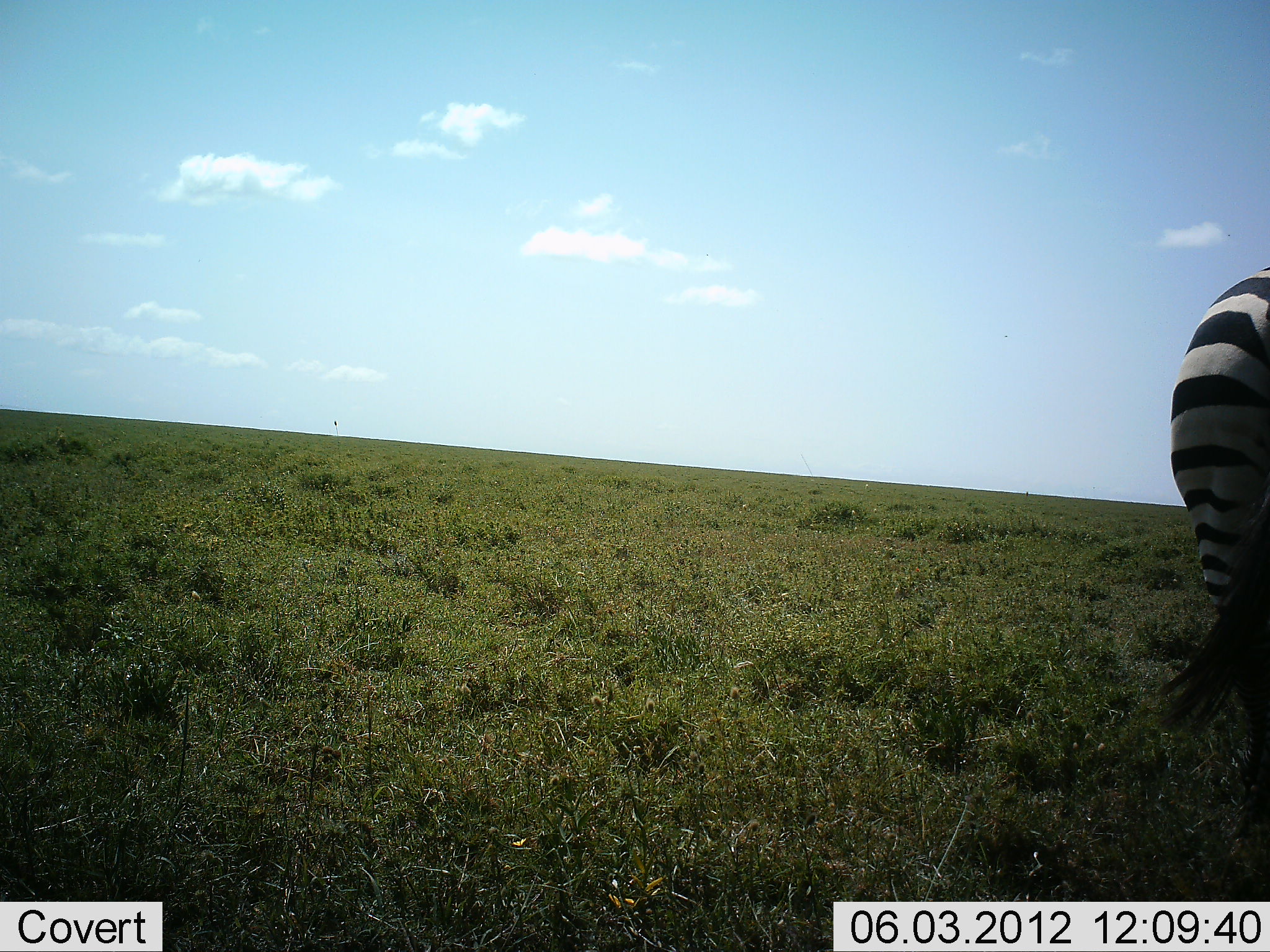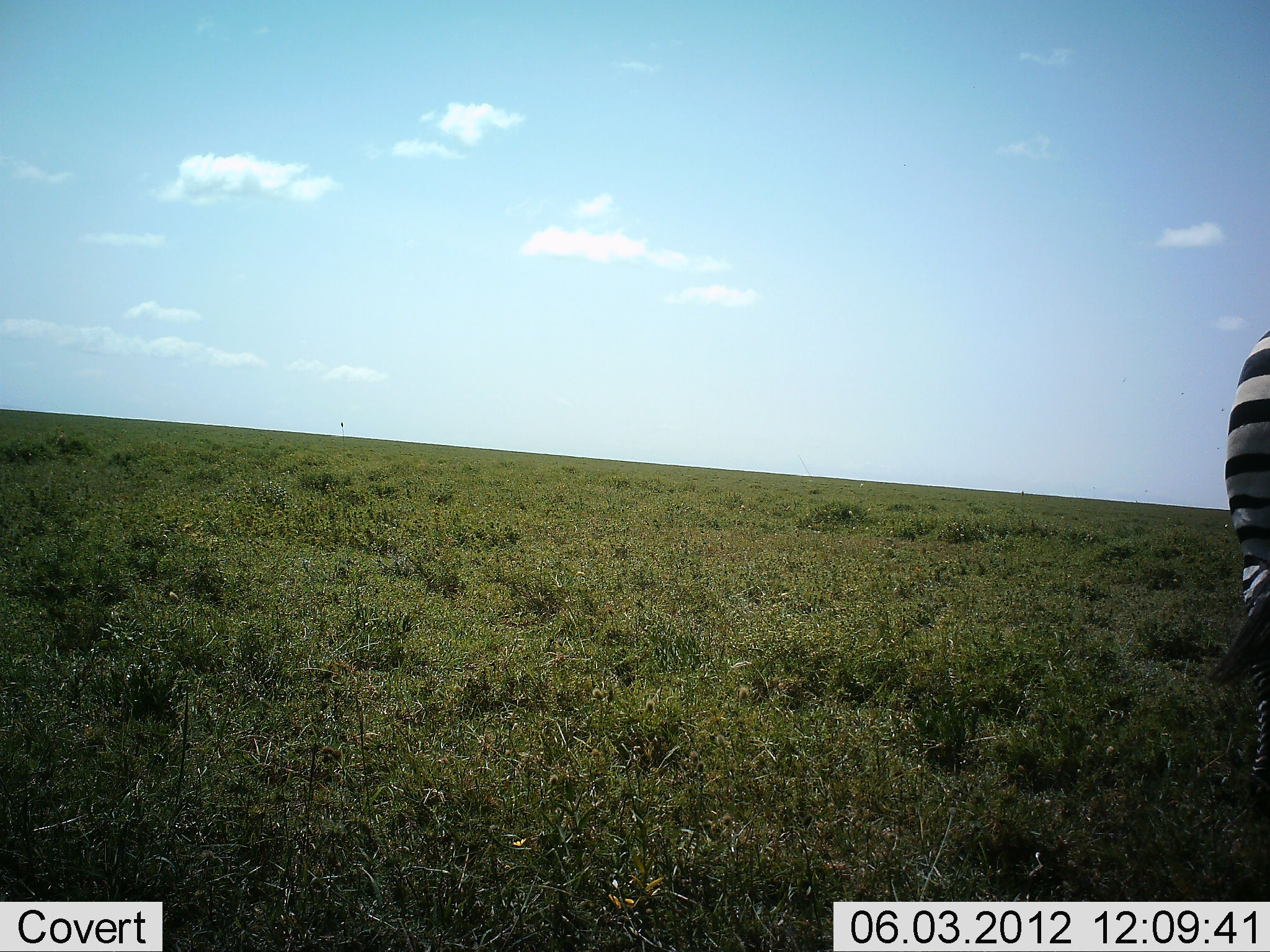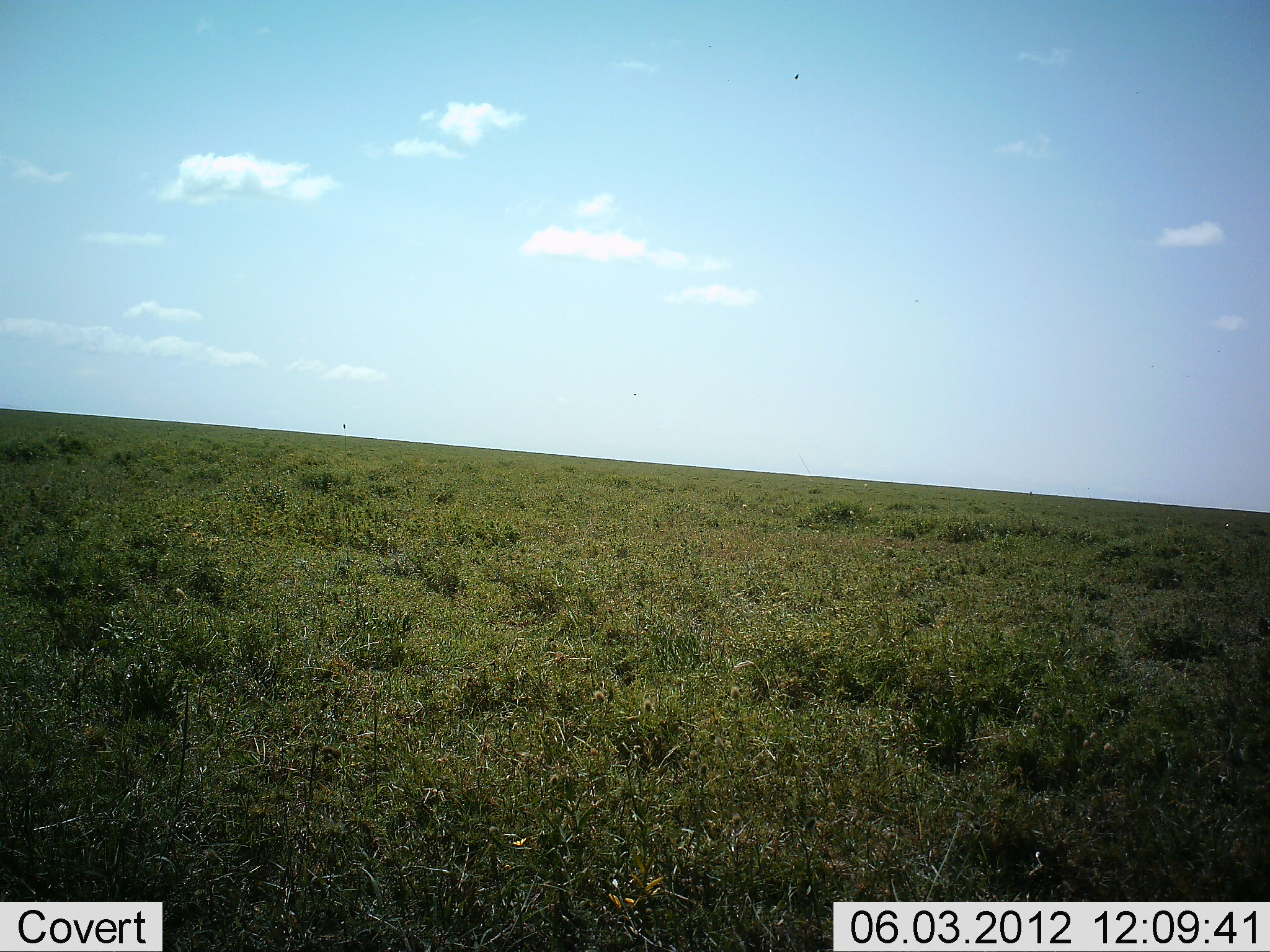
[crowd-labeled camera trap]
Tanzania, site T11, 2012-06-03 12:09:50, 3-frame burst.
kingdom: Animalia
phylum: Chordata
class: Mammalia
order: Perissodactyla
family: Equidae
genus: Equus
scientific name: Equus quagga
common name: plains zebra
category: zebra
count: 1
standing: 0%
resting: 0%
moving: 90%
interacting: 0%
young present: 0%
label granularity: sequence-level